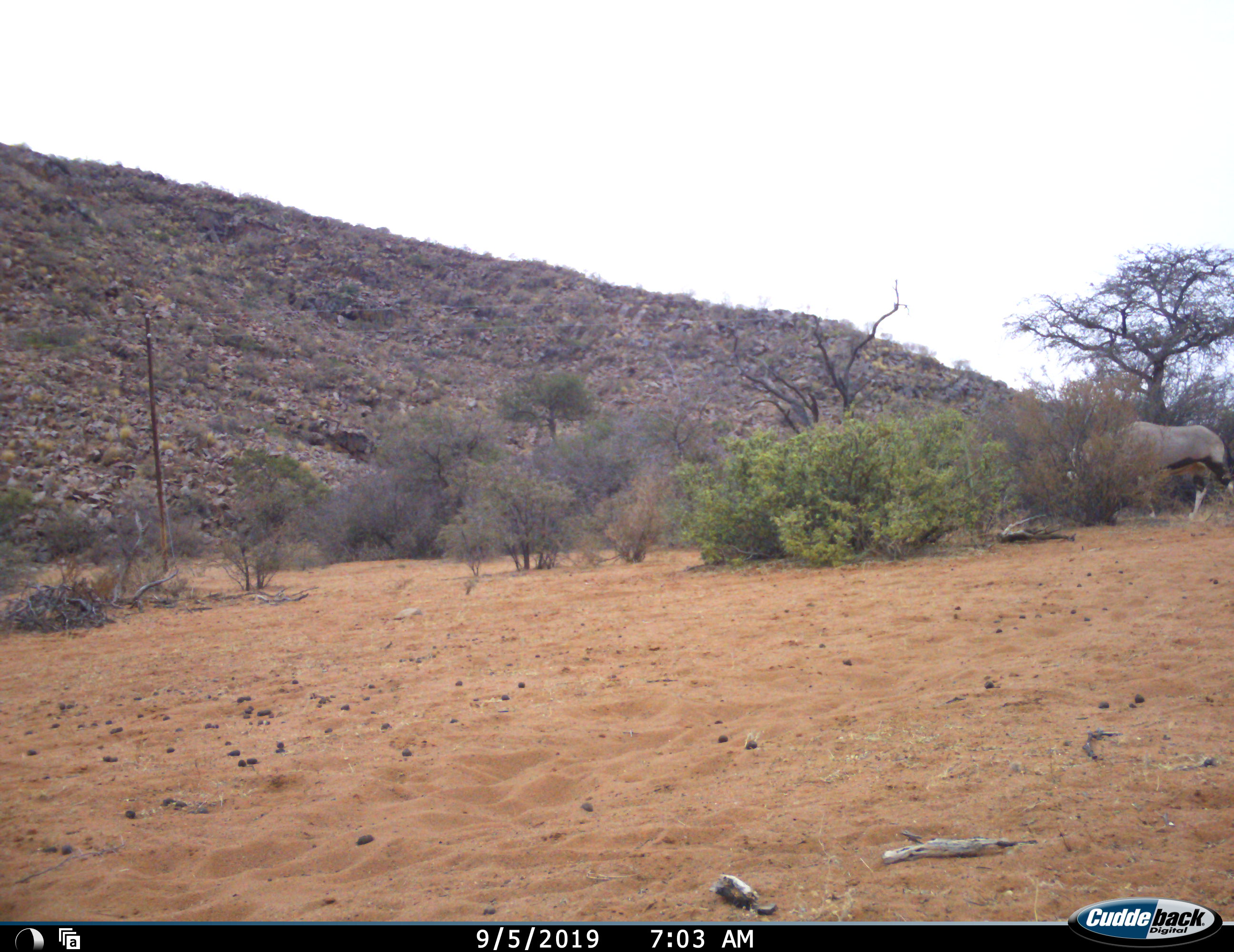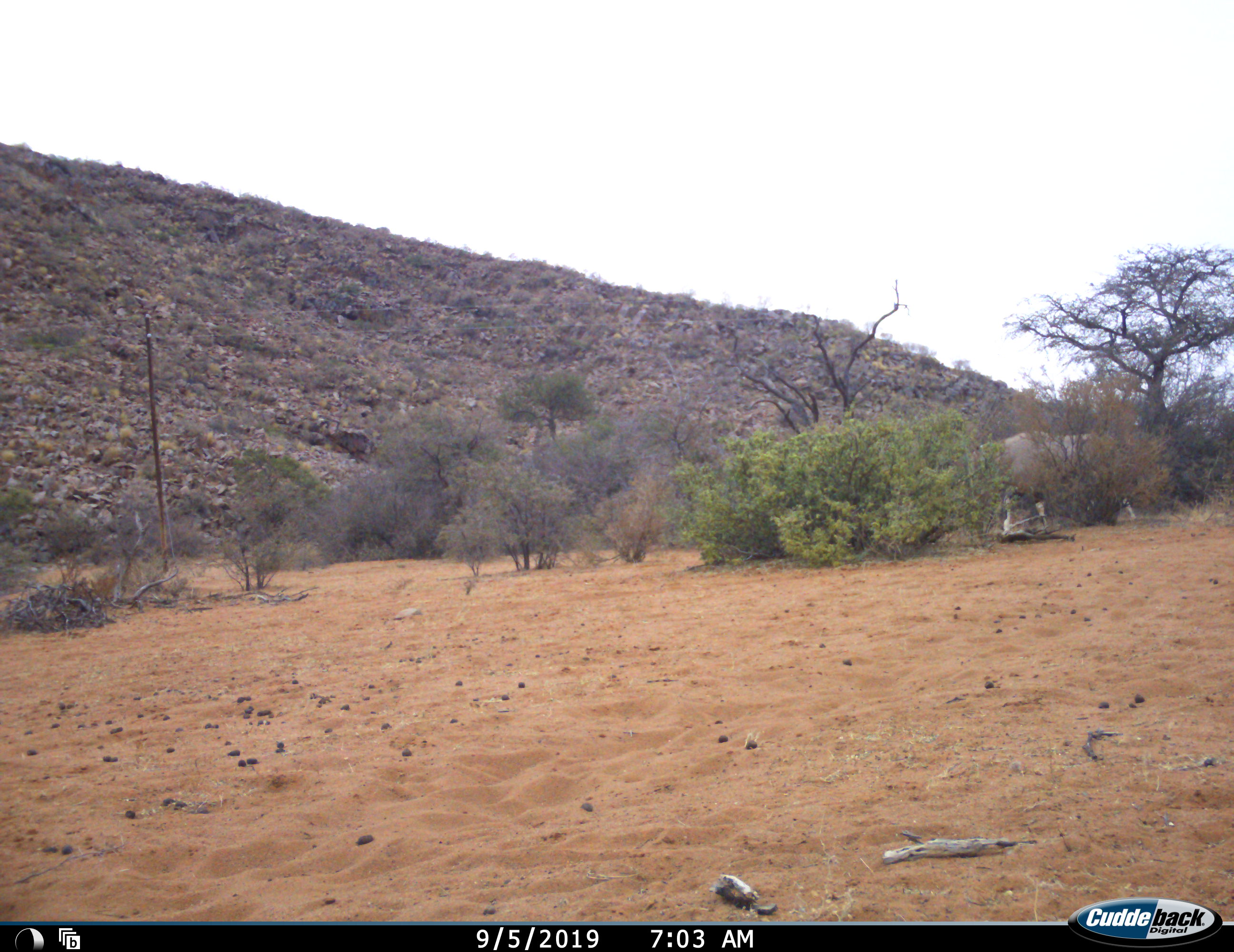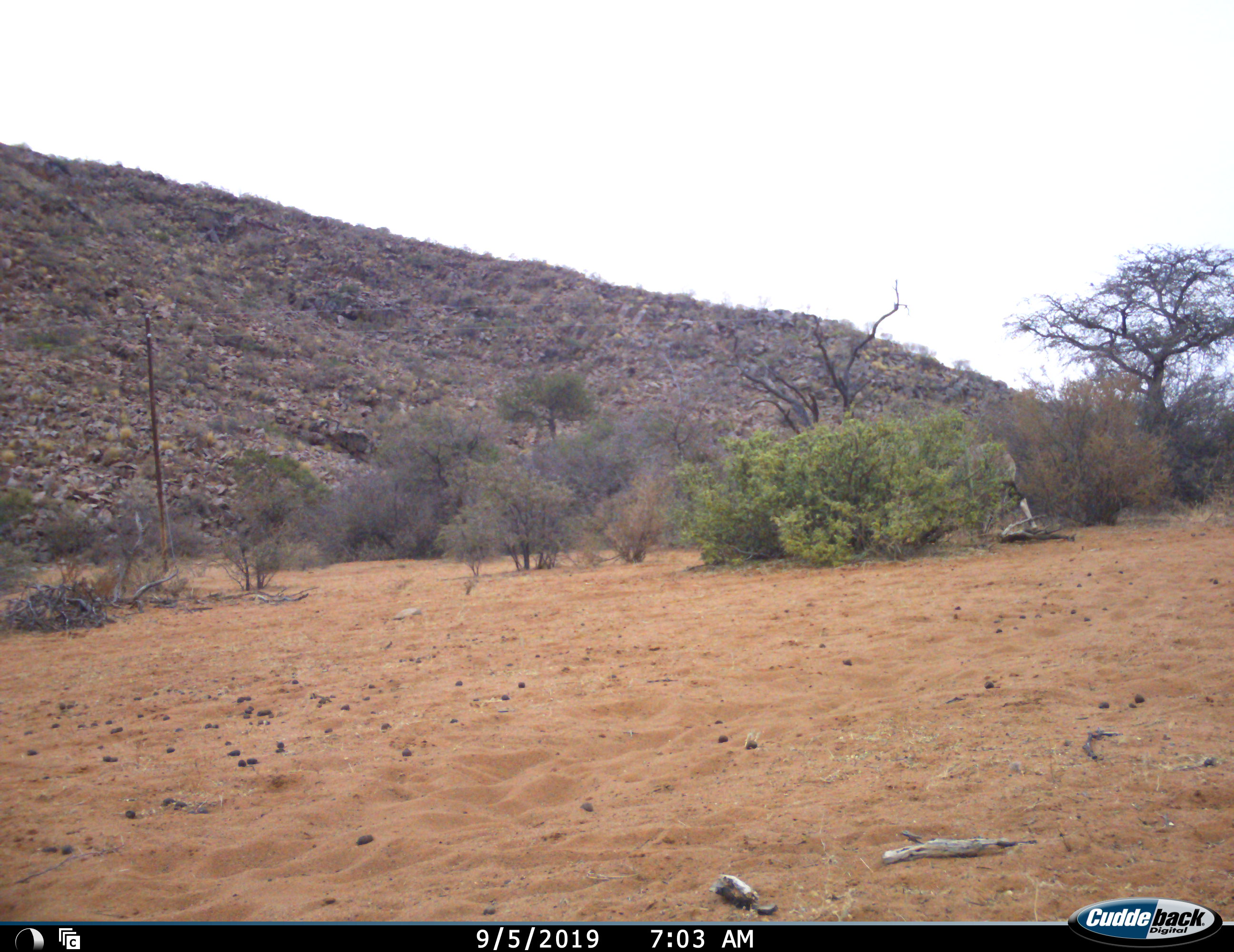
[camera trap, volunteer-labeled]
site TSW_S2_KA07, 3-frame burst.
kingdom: Animalia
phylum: Chordata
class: Mammalia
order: Artiodactyla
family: Bovidae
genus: Oryx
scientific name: Oryx gazella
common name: gemsbok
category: oryx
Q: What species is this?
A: Oryx (gemsbok) (Oryx gazella).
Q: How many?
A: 1.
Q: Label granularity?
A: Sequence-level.